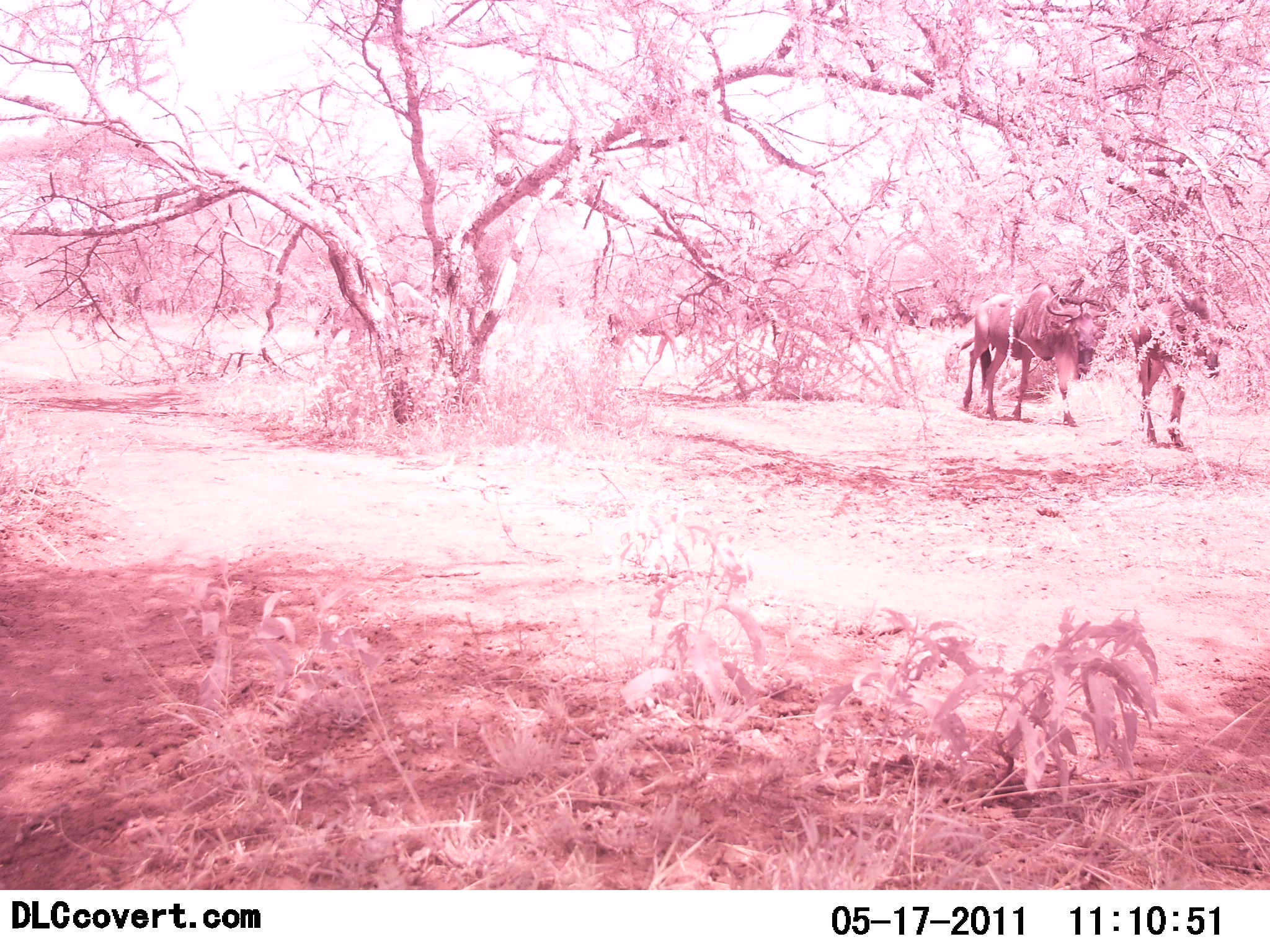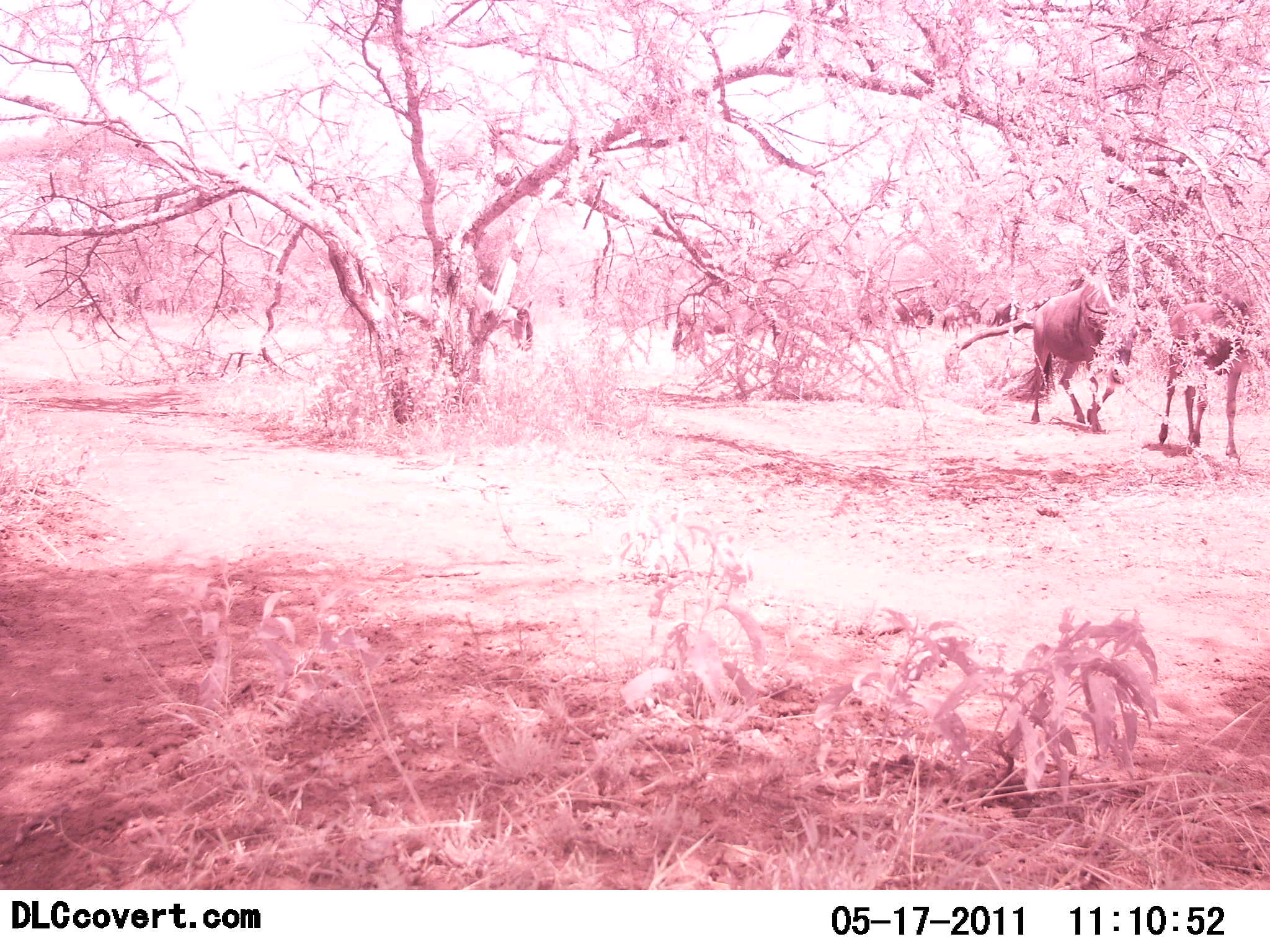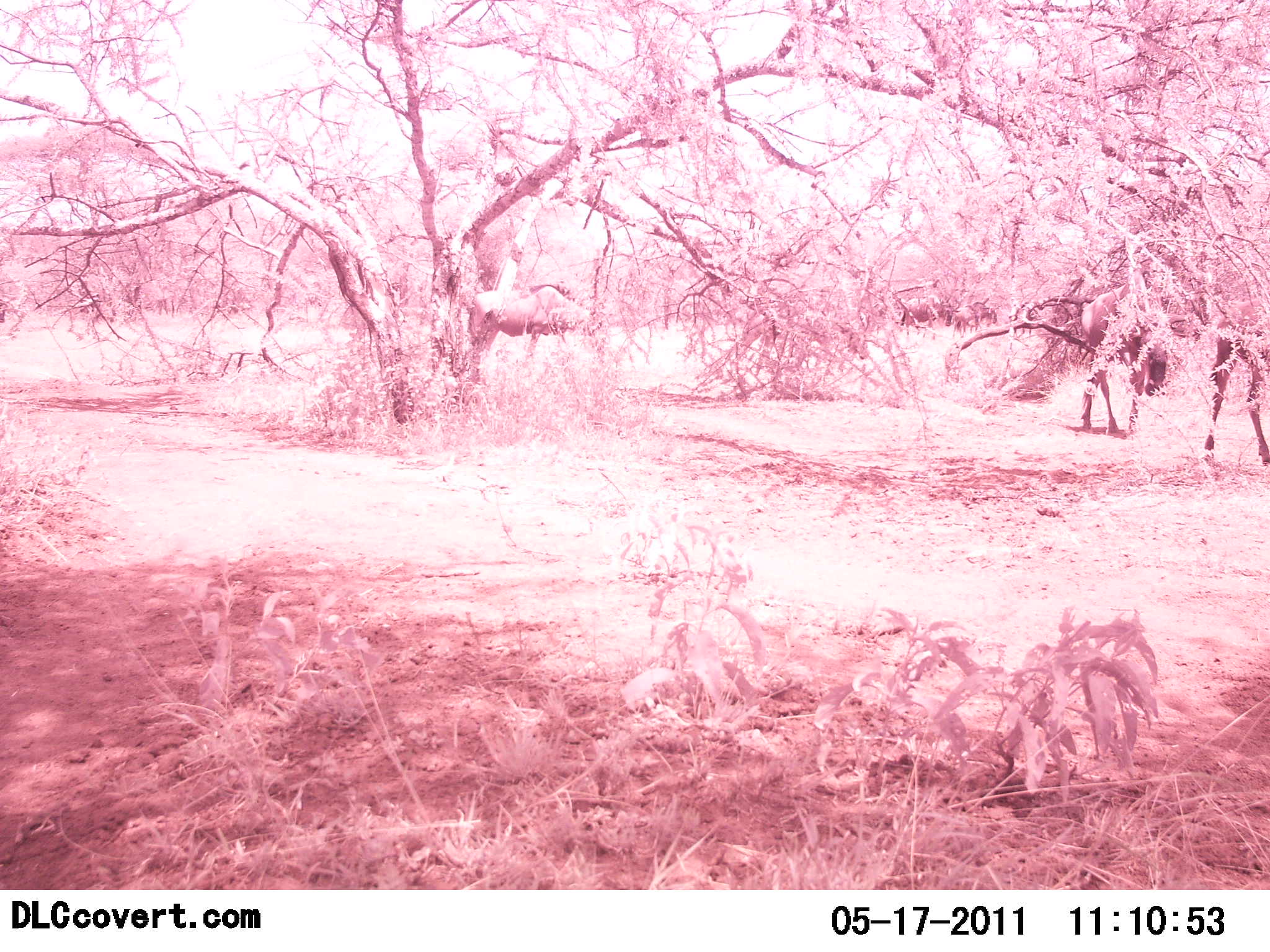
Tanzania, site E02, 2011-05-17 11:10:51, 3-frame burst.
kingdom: Animalia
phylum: Chordata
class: Mammalia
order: Artiodactyla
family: Bovidae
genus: Connochaetes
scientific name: Connochaetes taurinus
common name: blue wildebeest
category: wildebeest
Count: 6.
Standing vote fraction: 9%.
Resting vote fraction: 0%.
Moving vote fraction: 91%.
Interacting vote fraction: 0%.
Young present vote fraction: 0%.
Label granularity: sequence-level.